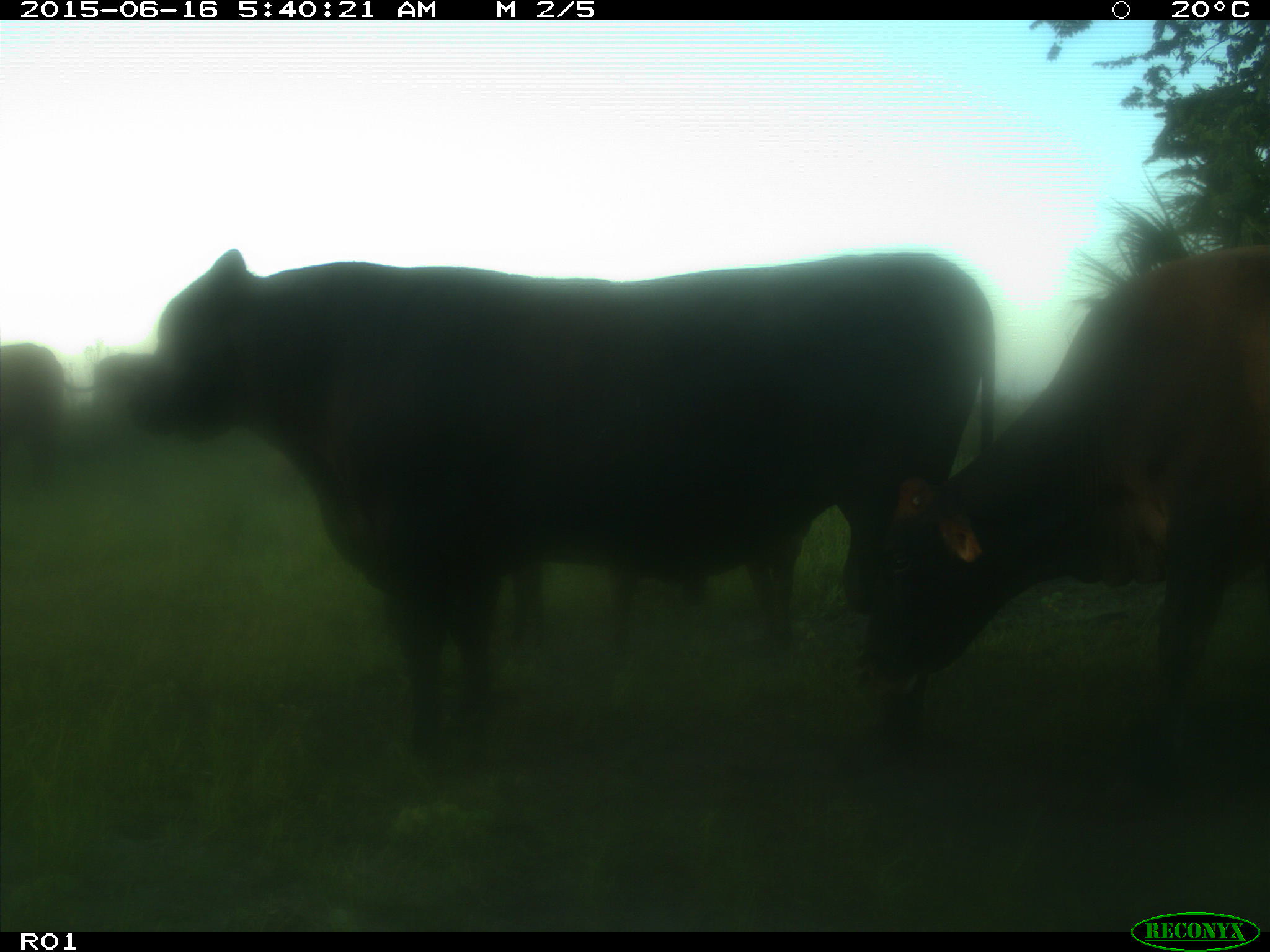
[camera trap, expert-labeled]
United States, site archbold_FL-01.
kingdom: Animalia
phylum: Chordata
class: Mammalia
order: Artiodactyla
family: Bovidae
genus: Bos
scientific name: Bos taurus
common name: domestic cow